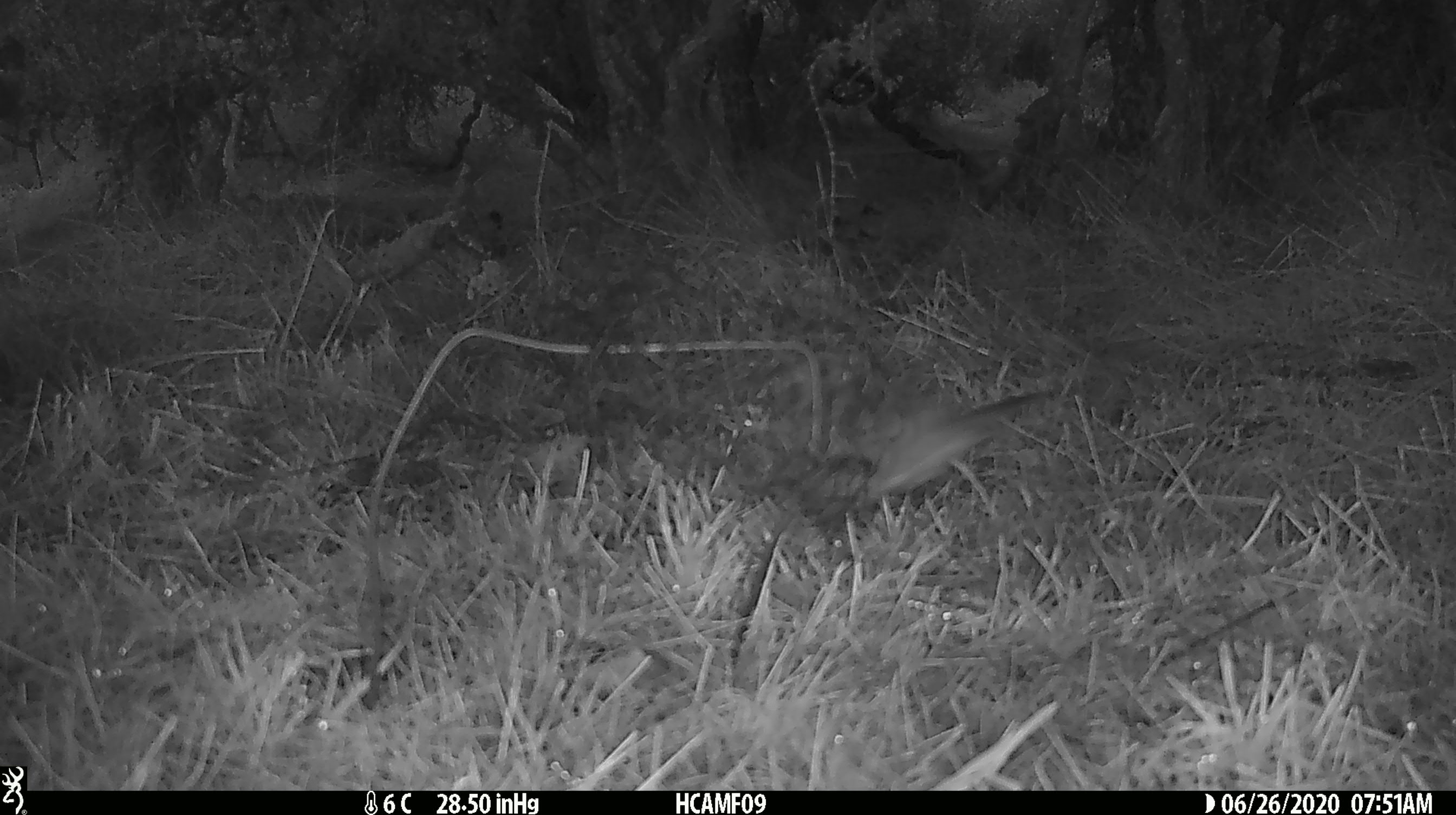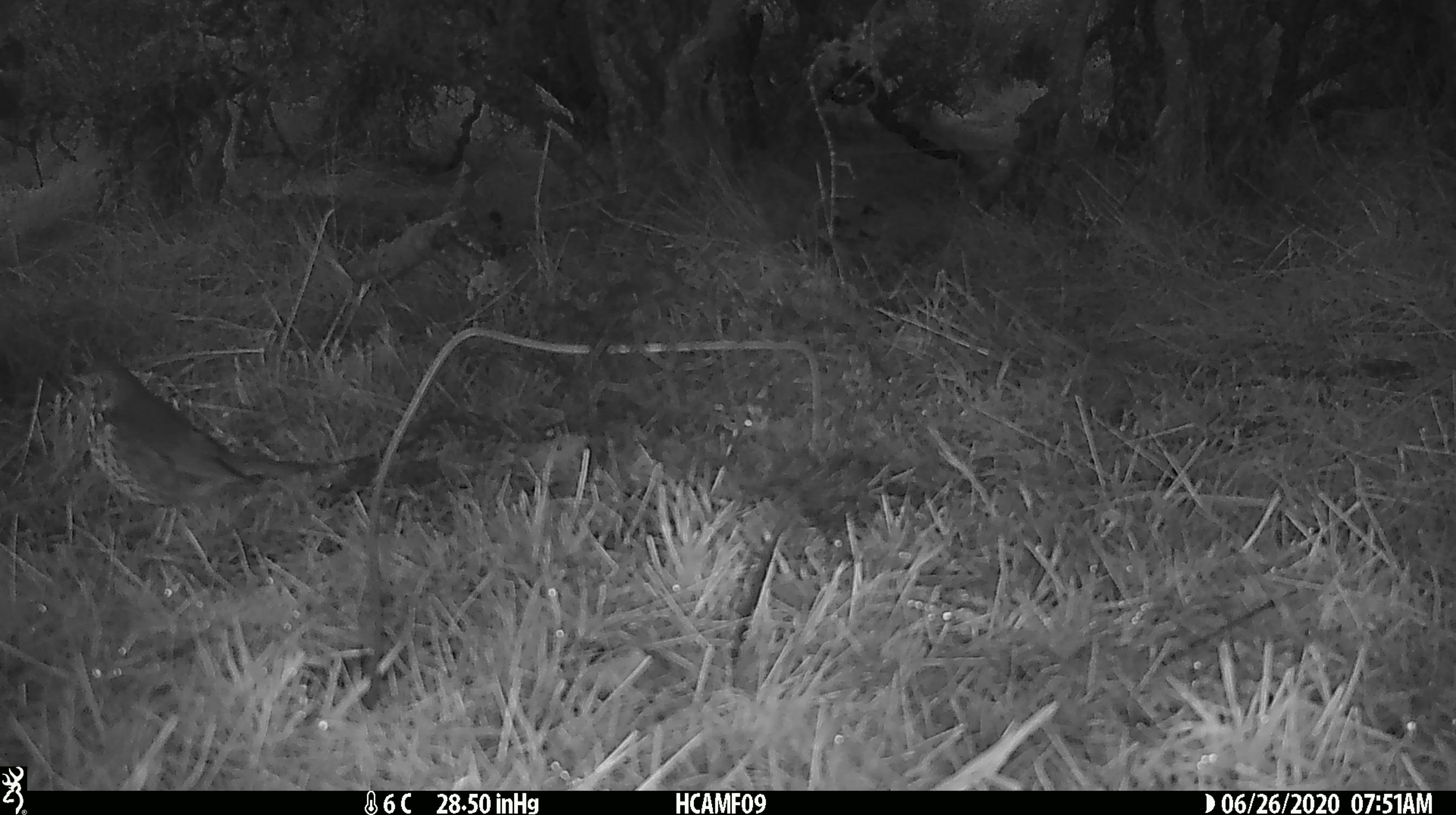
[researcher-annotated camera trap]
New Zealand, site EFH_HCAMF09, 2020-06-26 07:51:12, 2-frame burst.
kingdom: Animalia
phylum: Chordata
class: Aves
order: Passeriformes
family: Turdidae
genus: Turdus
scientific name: Turdus philomelos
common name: song thrush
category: thrush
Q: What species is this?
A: Thrush (song thrush) (Turdus philomelos).